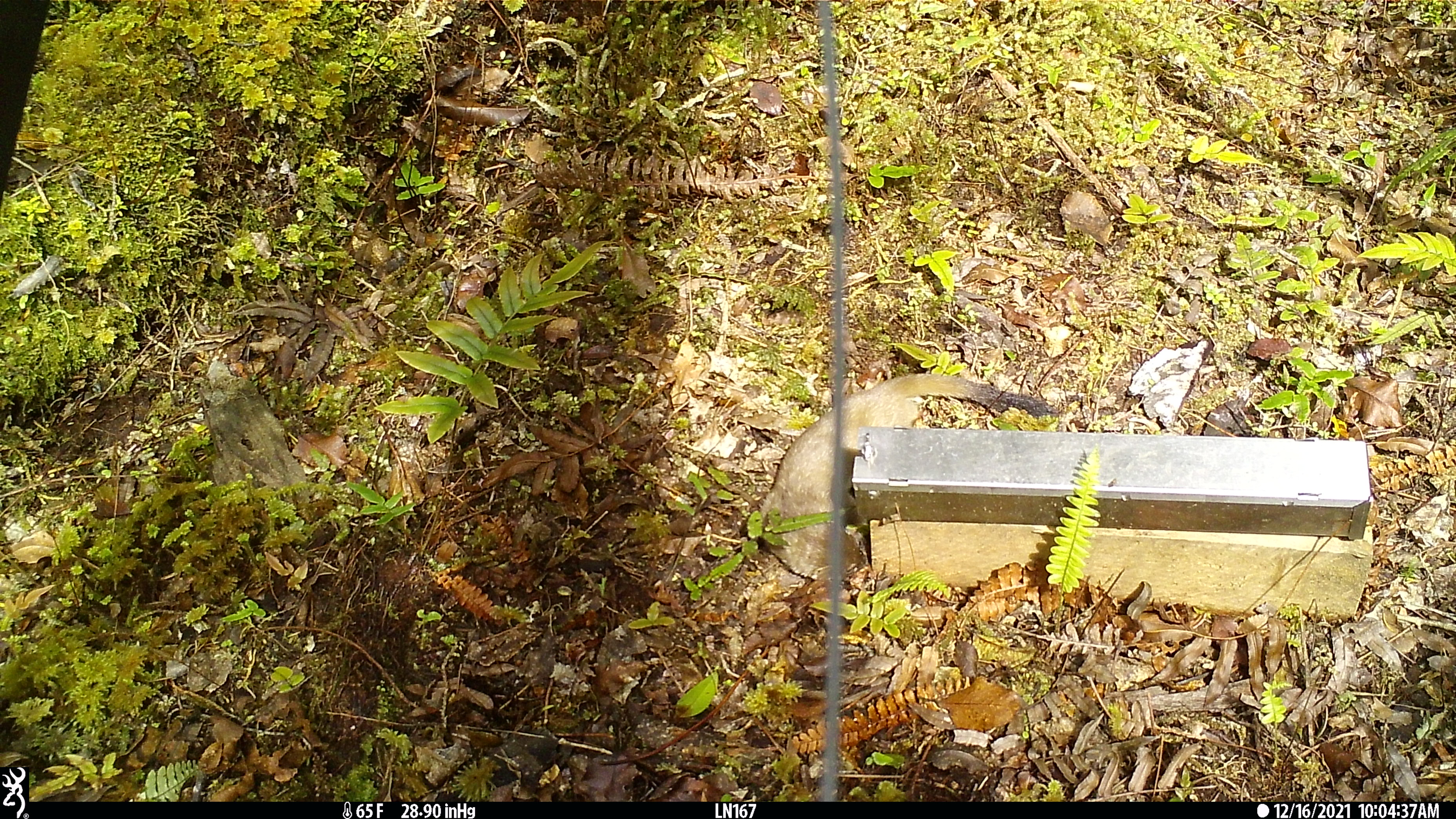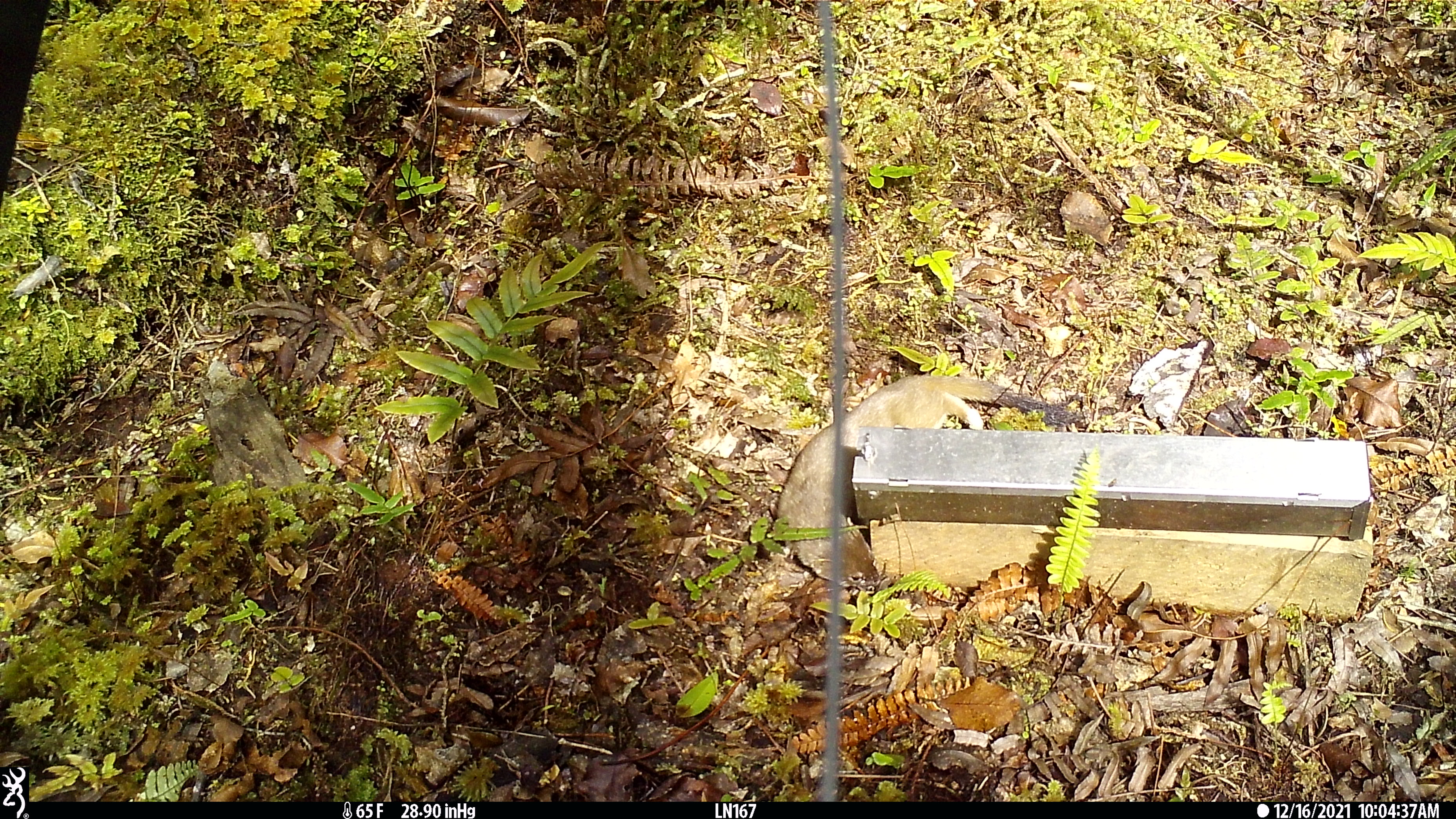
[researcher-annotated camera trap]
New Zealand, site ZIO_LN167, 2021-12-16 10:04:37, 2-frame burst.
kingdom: Animalia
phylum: Chordata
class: Mammalia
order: Carnivora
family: Mustelidae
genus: Mustela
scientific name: Mustela erminea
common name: stoat